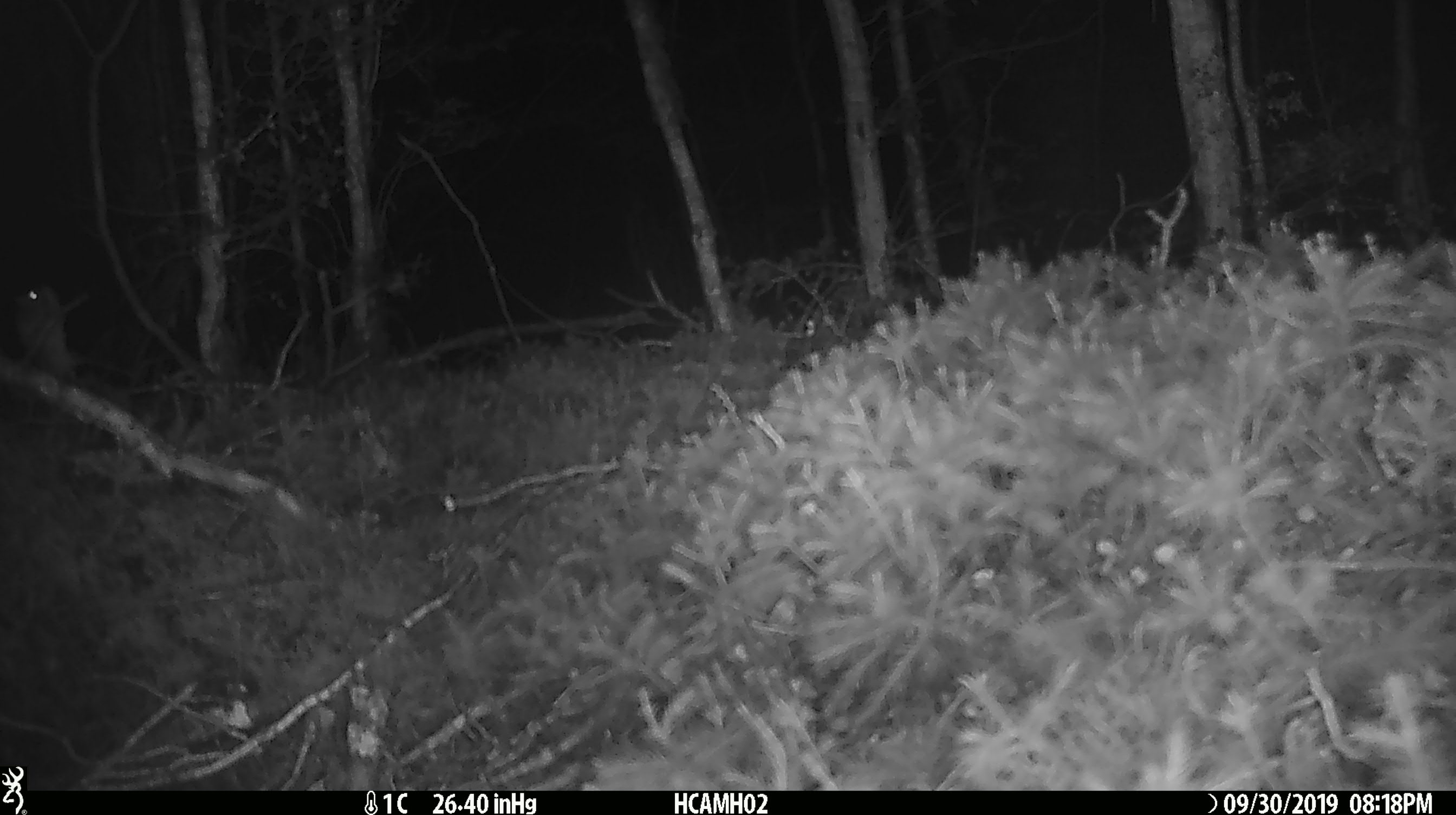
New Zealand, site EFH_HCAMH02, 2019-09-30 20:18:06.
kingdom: Animalia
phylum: Chordata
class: Mammalia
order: Rodentia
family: Muridae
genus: Mus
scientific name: Mus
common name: mouse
Mouse (Mus).